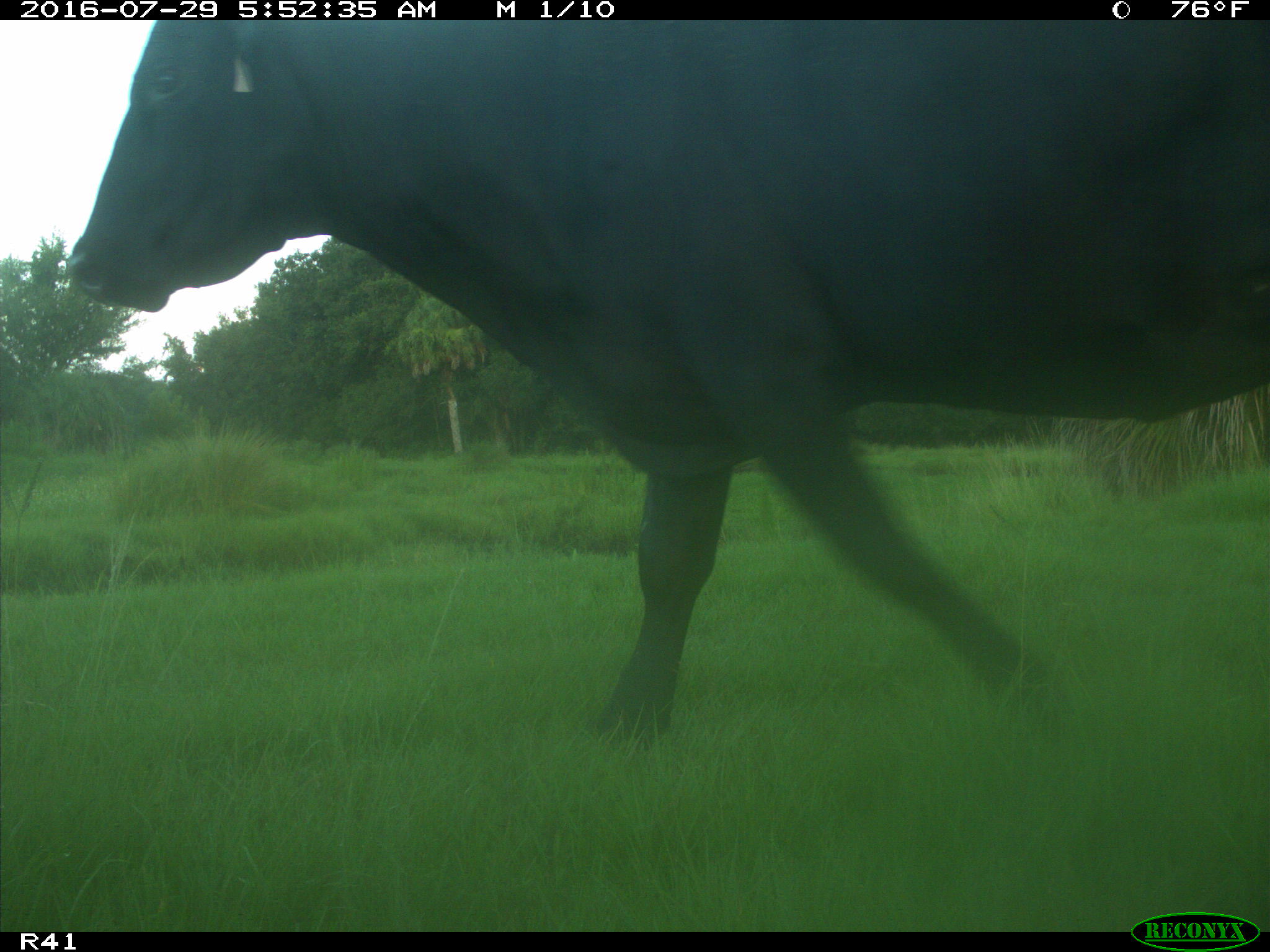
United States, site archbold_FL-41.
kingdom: Animalia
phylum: Chordata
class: Mammalia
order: Artiodactyla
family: Bovidae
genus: Bos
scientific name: Bos taurus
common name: domestic cow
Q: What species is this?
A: Bos taurus (domestic cow).